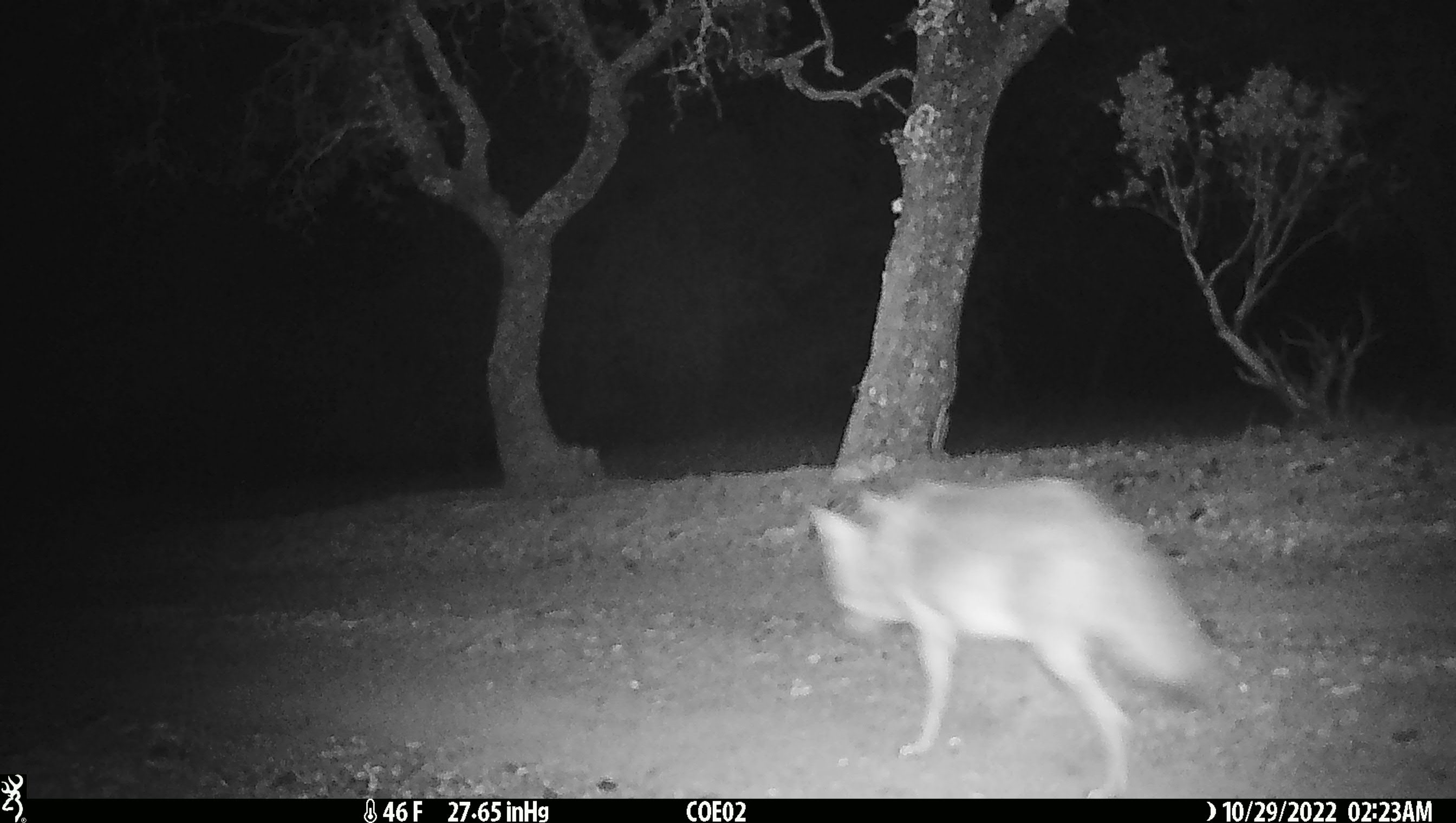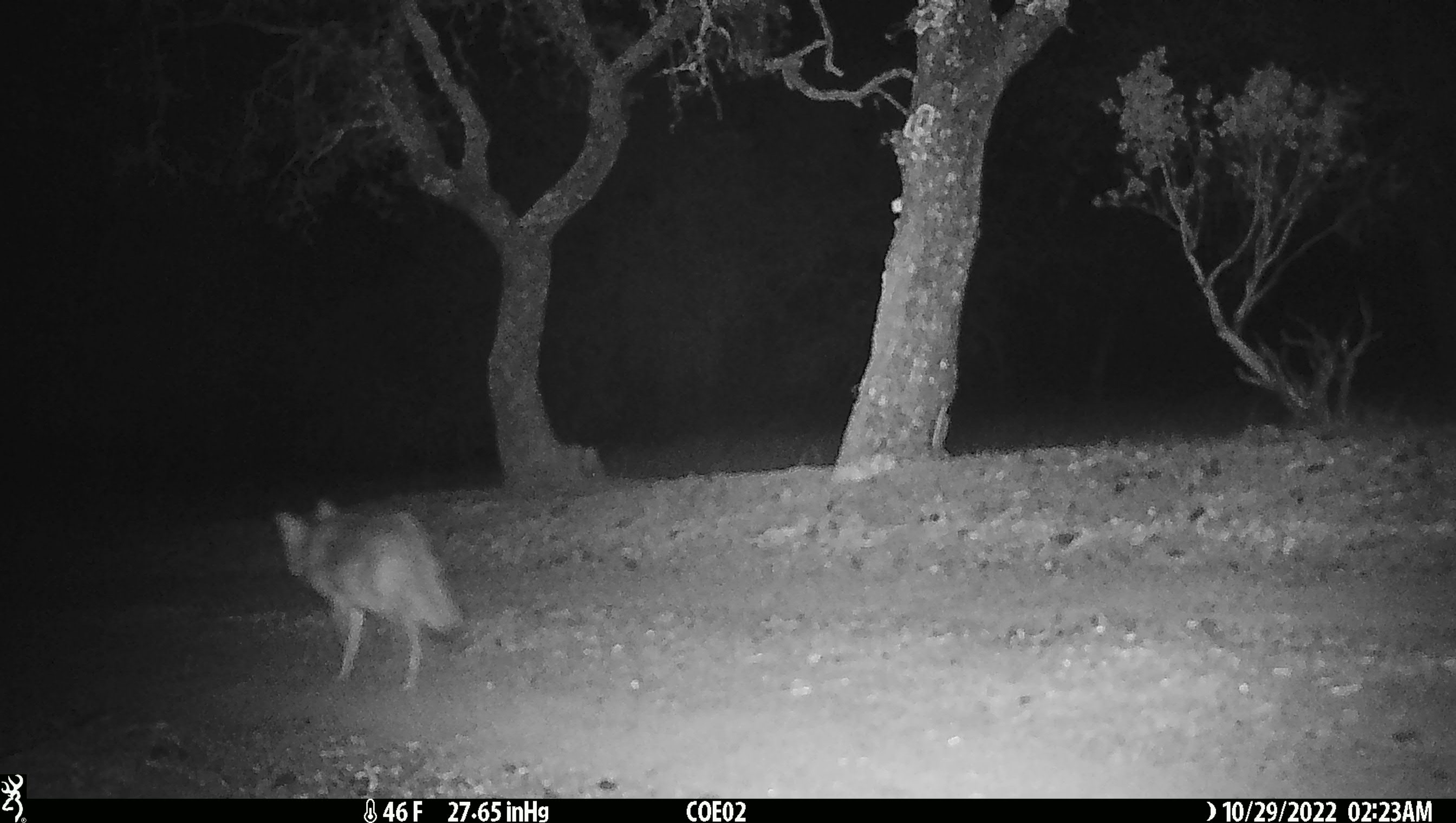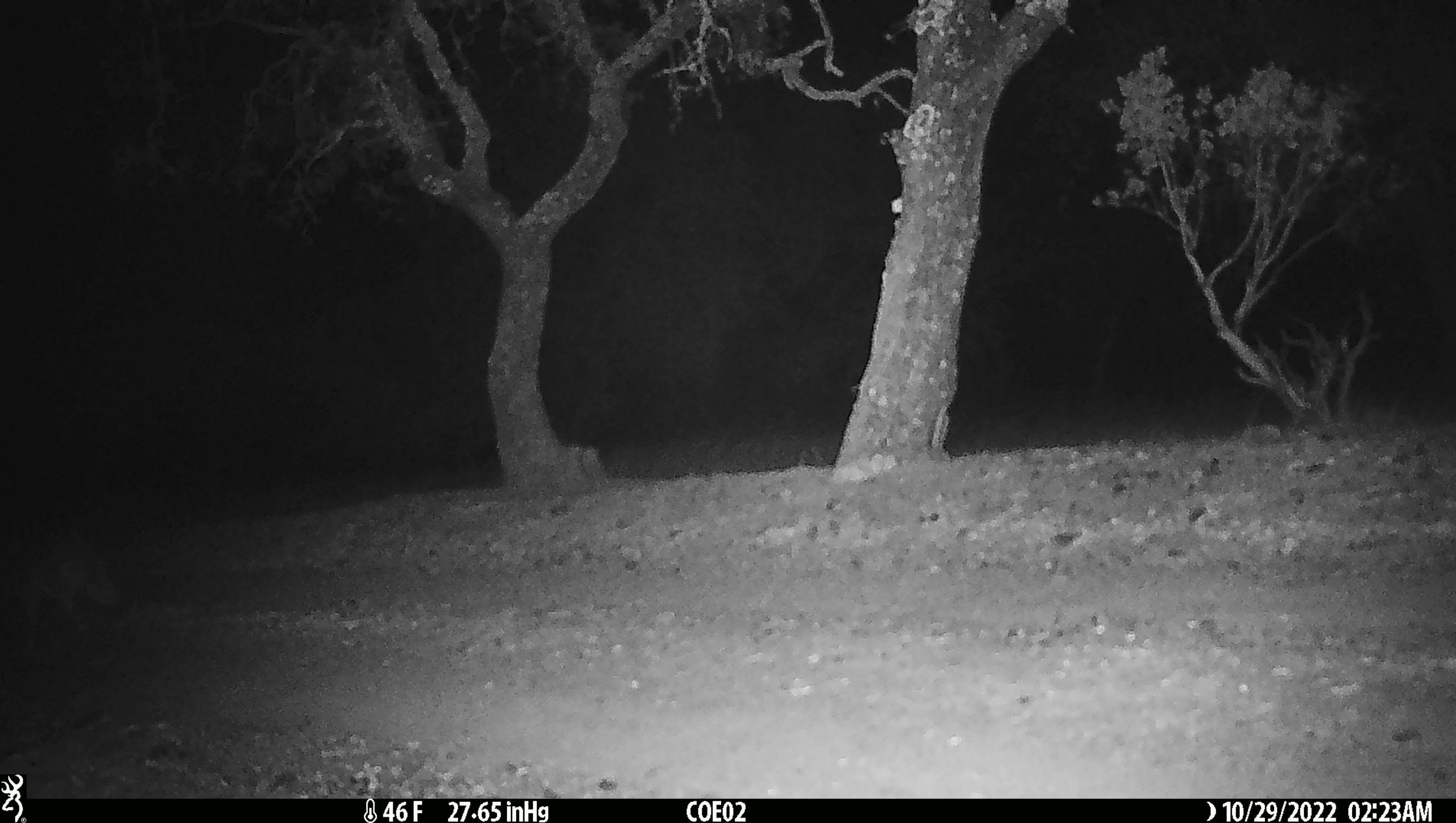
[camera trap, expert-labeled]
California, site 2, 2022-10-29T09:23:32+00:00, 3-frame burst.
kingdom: Animalia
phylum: Chordata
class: Mammalia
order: Carnivora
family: Canidae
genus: Canis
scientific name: Canis latrans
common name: coyote